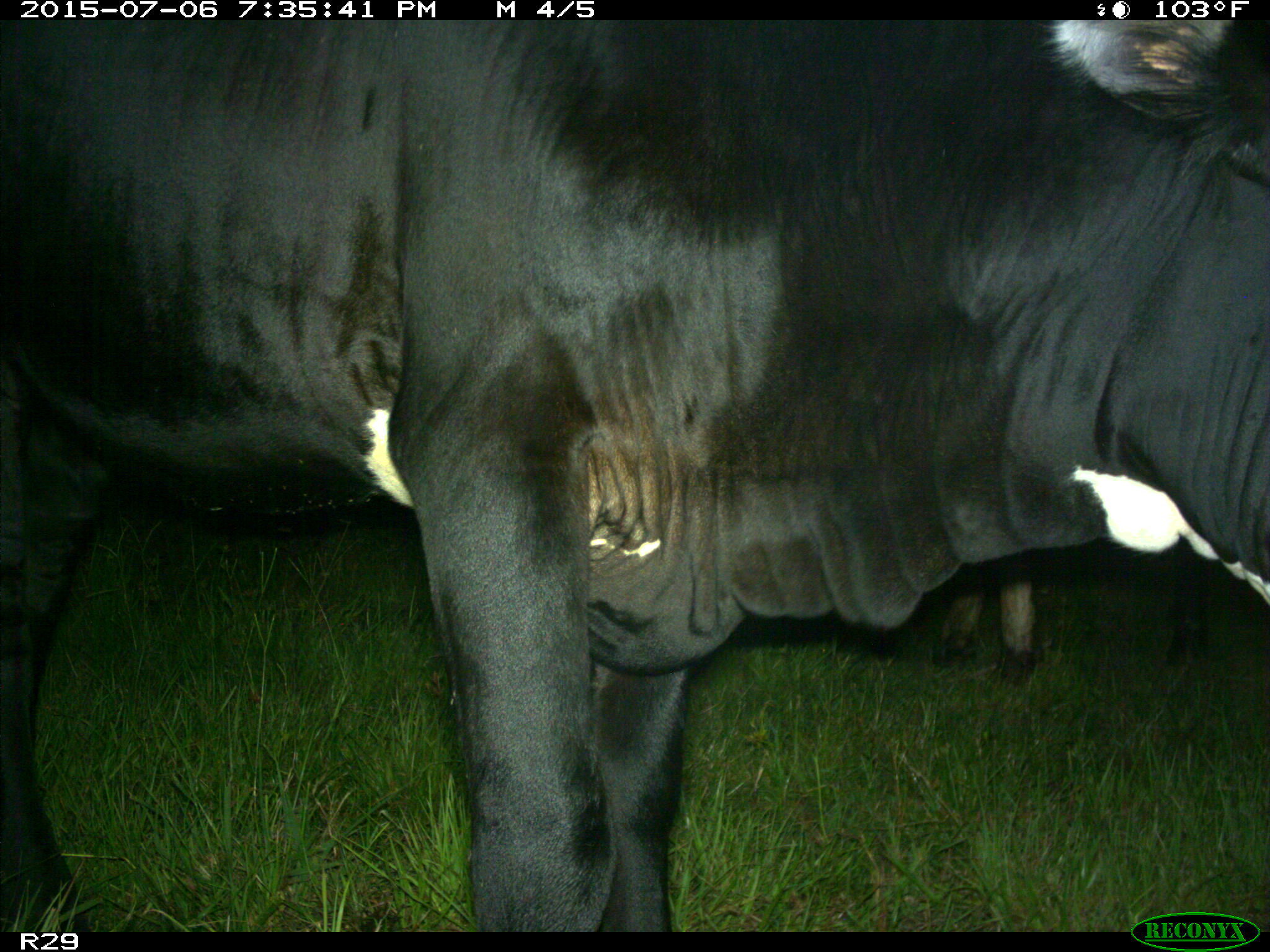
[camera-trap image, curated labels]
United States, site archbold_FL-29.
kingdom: Animalia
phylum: Chordata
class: Mammalia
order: Artiodactyla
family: Bovidae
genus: Bos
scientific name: Bos taurus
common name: domestic cow